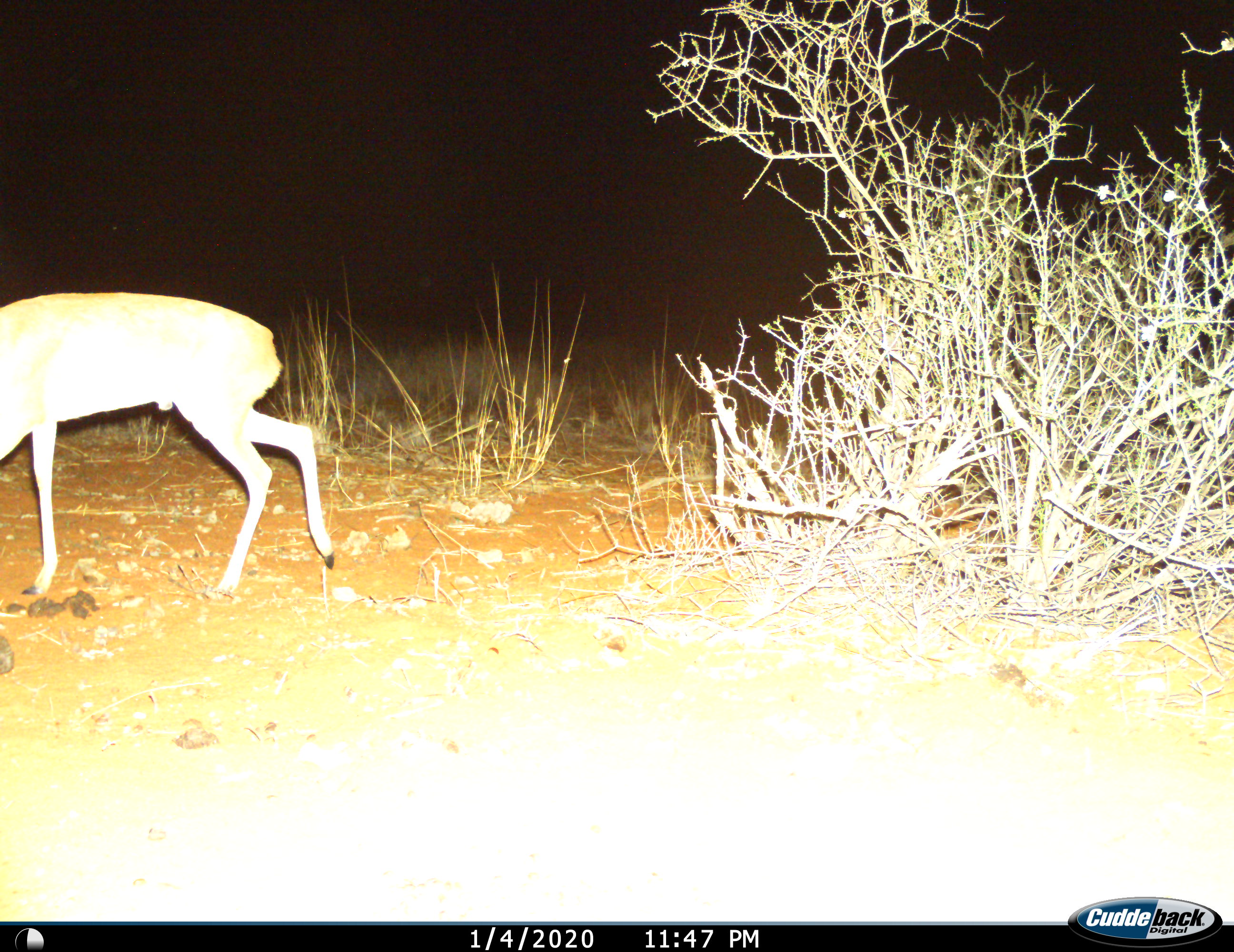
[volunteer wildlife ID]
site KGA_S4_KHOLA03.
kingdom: Animalia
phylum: Chordata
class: Mammalia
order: Artiodactyla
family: Bovidae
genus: Raphicerus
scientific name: Raphicerus campestris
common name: steenbok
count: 1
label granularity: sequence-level